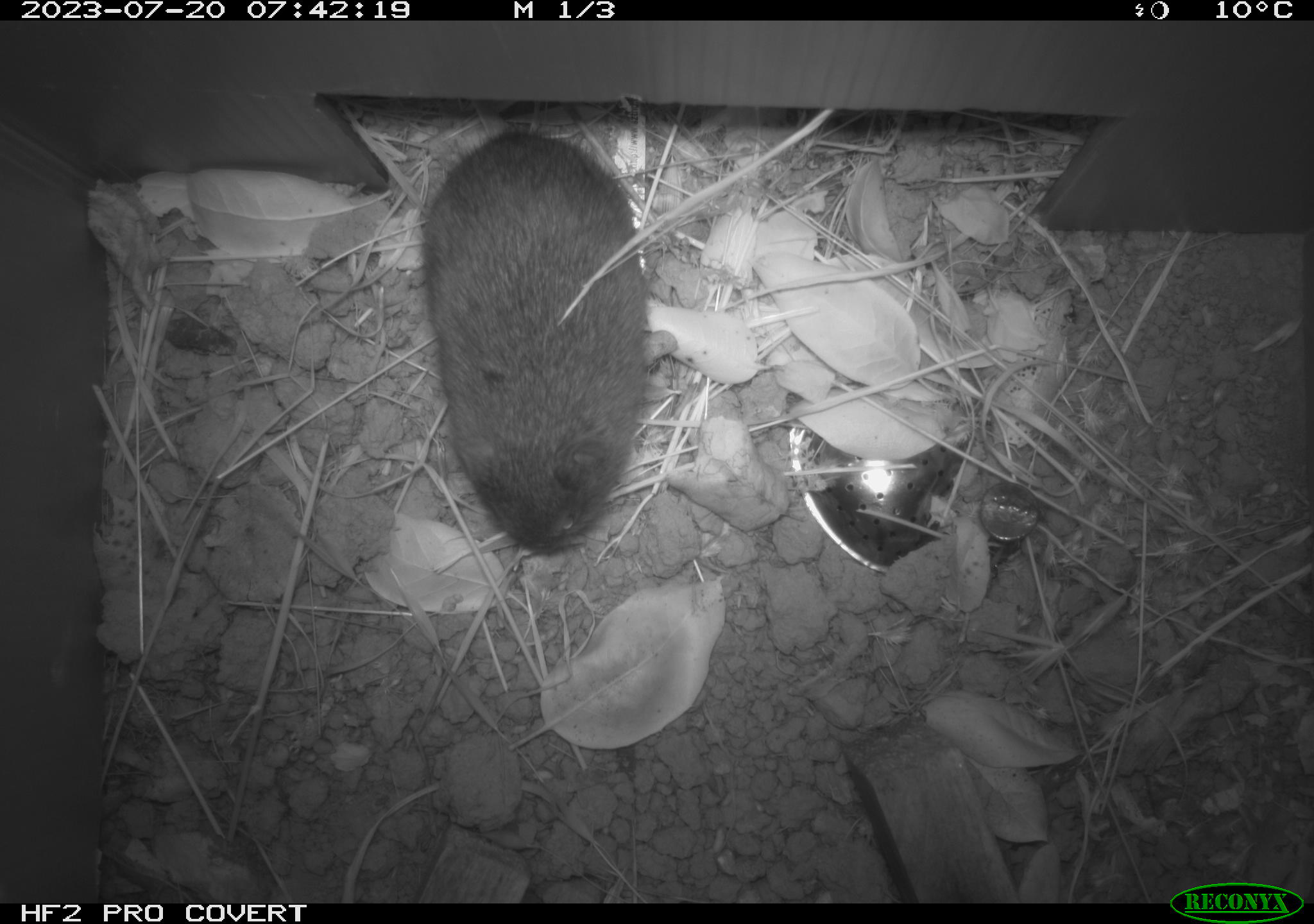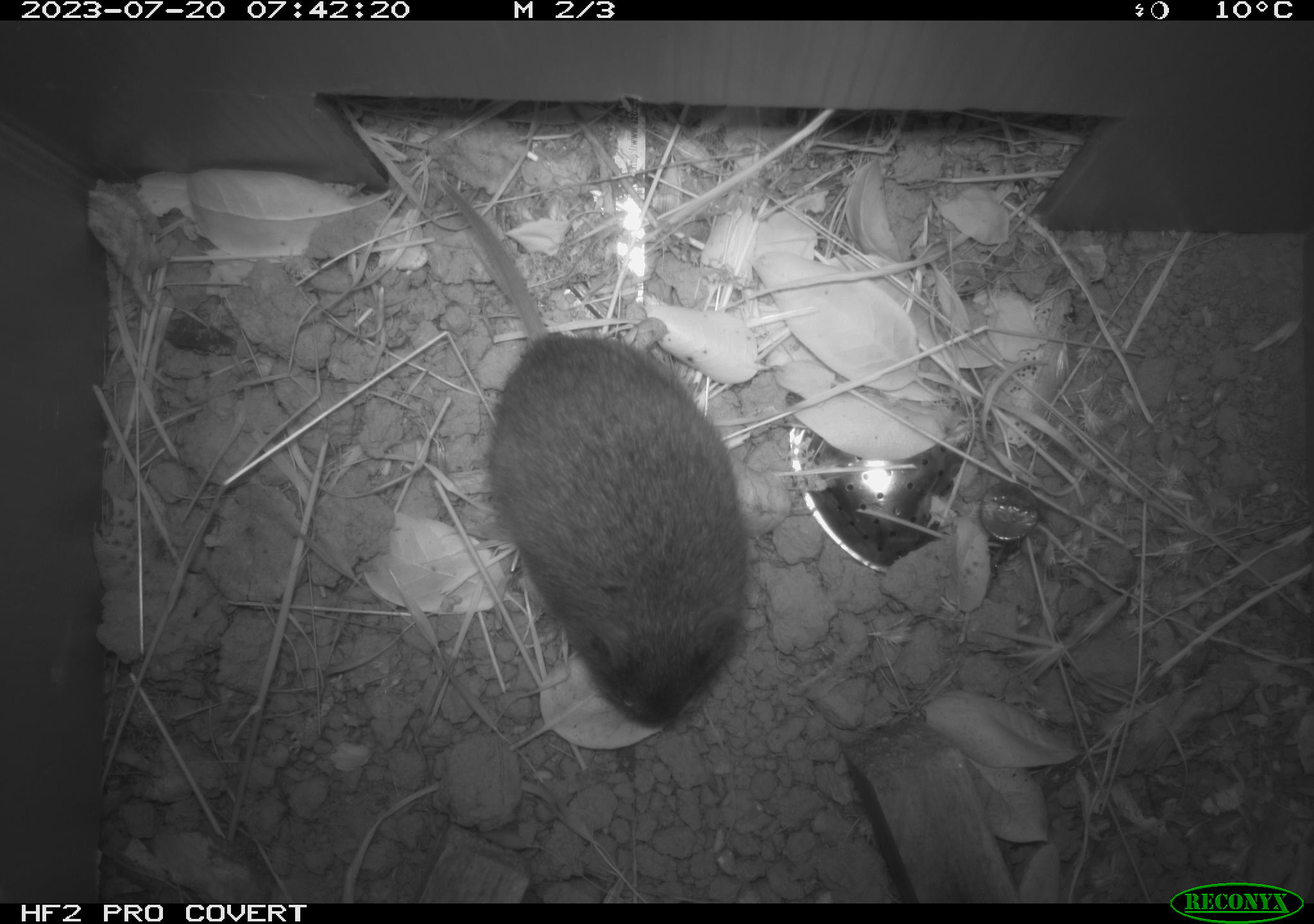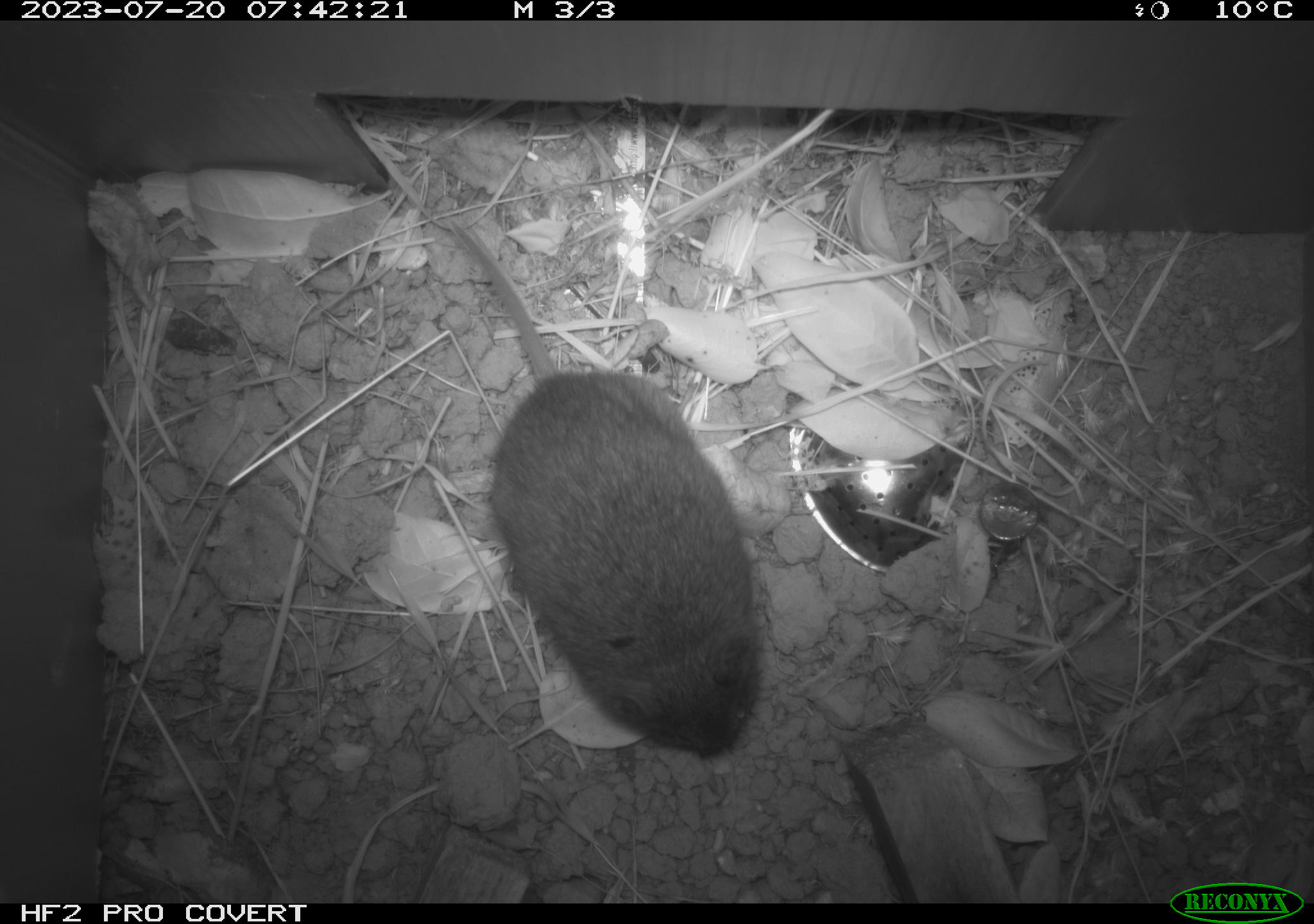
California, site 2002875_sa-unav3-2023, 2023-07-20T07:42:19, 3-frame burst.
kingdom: Animalia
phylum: Chordata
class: Mammalia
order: Rodentia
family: Cricetidae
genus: Microtus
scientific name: Microtus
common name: meadow vole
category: microtus species